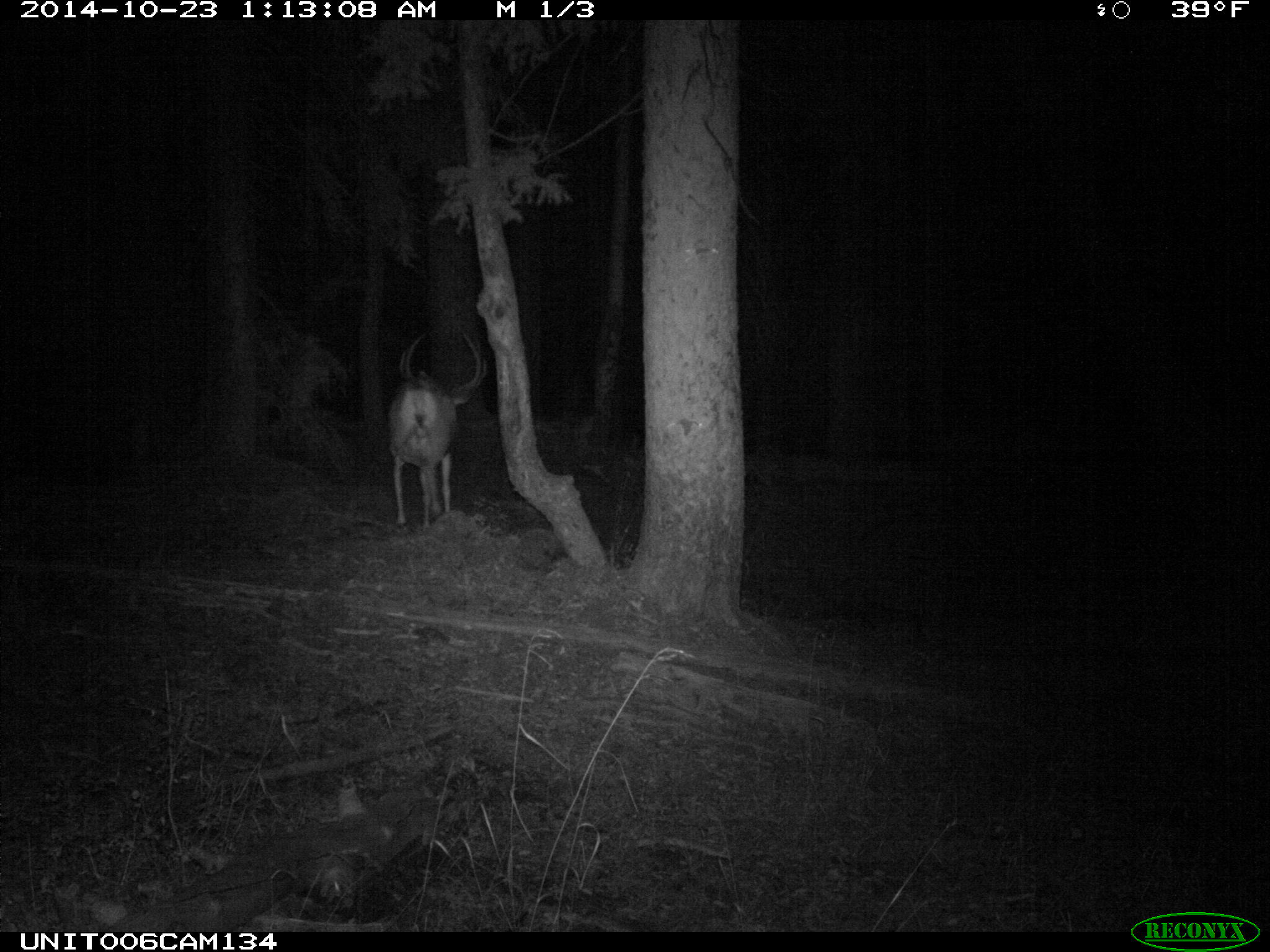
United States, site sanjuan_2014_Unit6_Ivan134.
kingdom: Animalia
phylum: Chordata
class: Mammalia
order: Artiodactyla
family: Cervidae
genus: Odocoileus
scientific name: Odocoileus hemionus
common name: mule deer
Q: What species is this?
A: Odocoileus hemionus (mule deer).